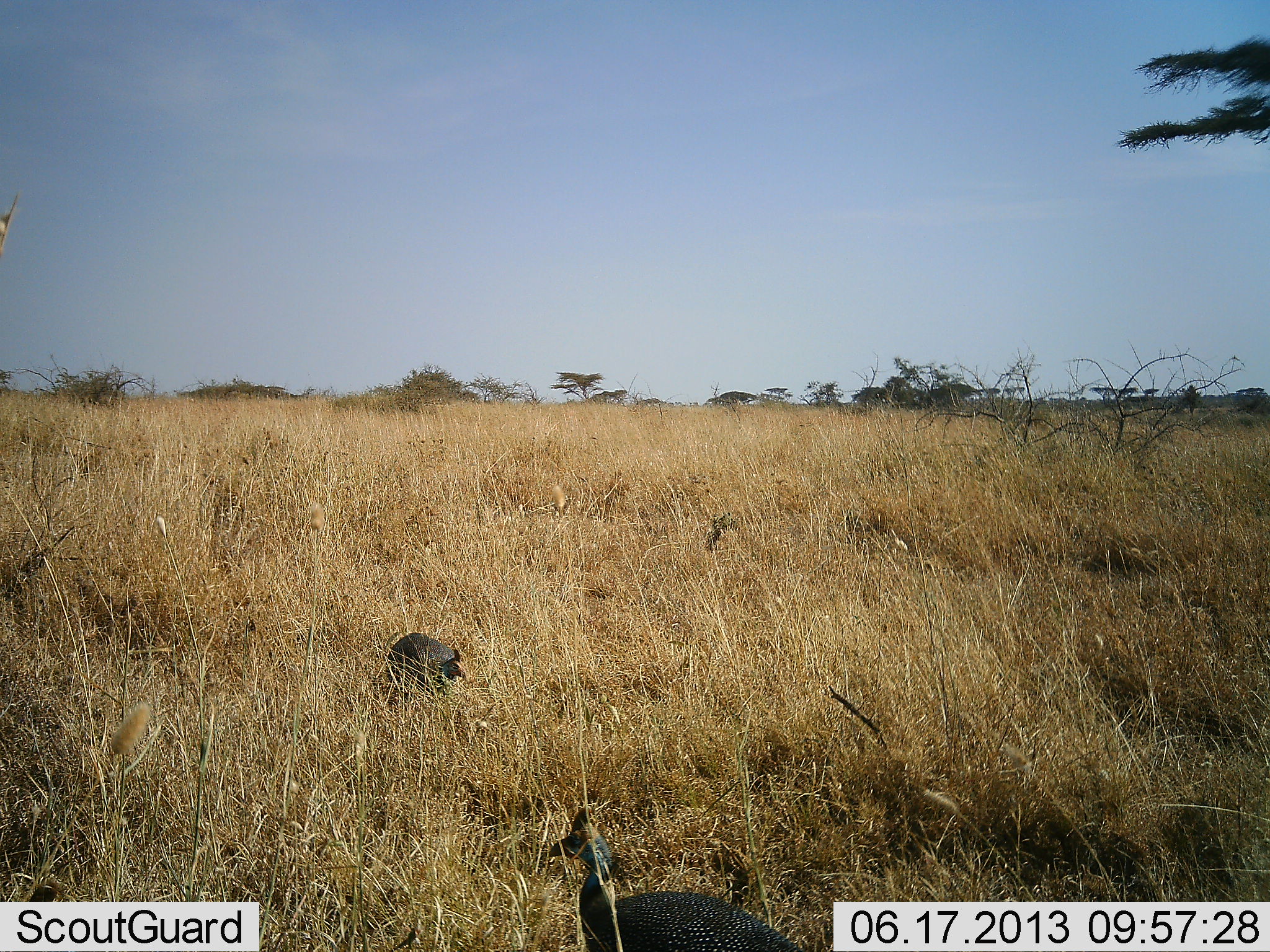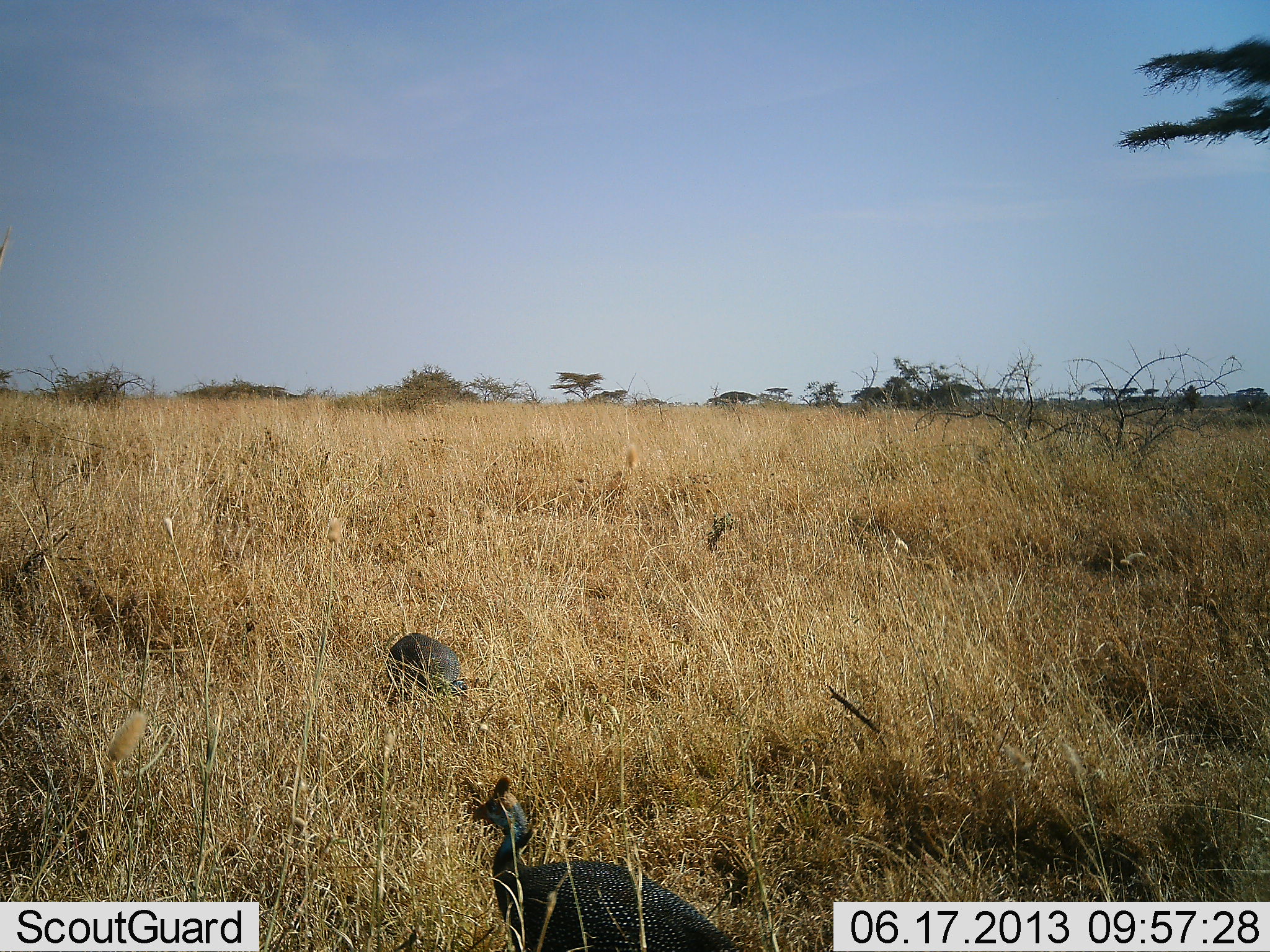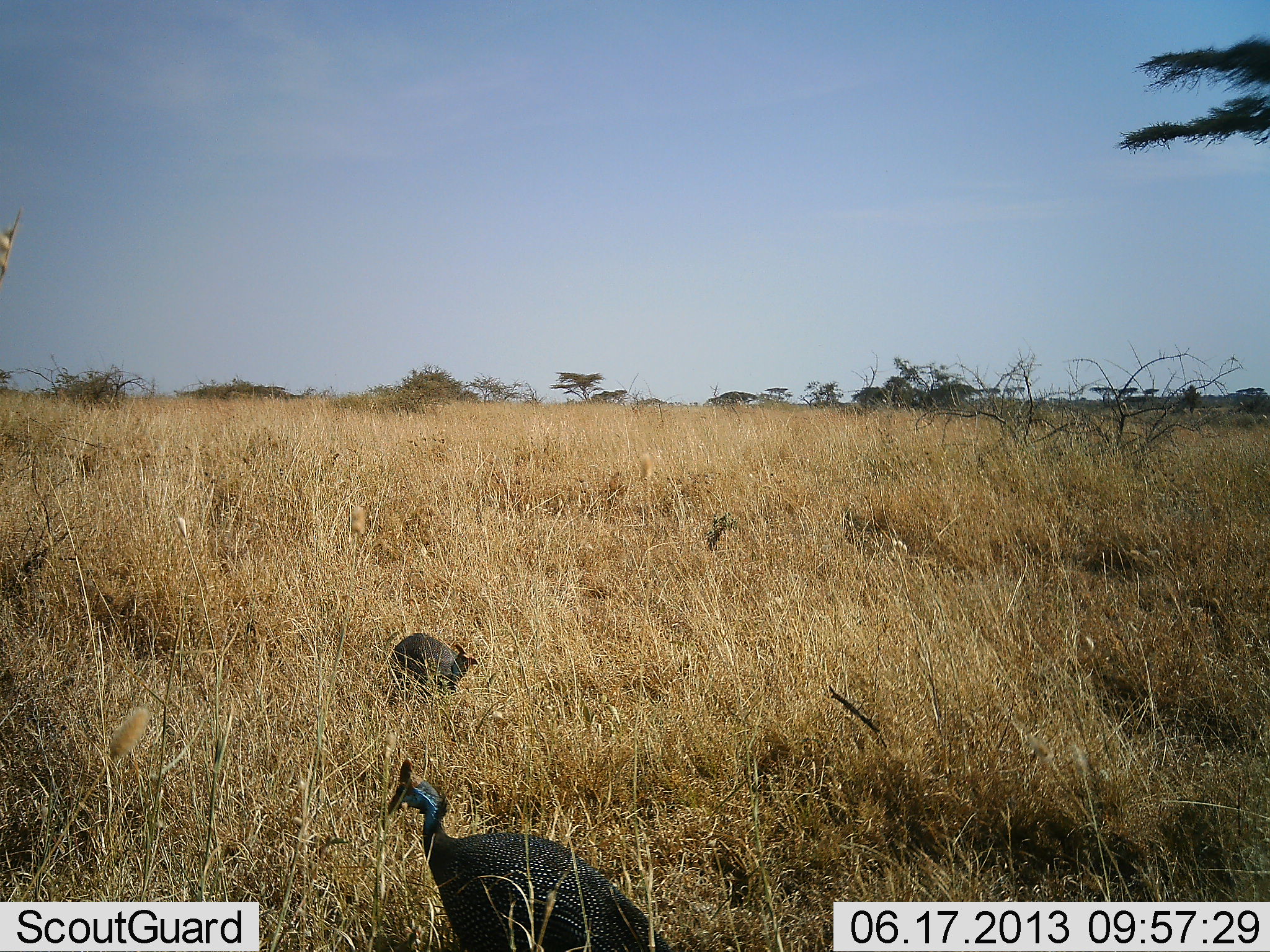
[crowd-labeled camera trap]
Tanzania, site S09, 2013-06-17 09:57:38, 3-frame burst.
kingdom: Animalia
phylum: Chordata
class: Aves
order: Galliformes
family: Numididae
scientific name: Numididae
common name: guinea fowl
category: guineafowl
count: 2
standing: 35%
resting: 6%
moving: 65%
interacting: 0%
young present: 0%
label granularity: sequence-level